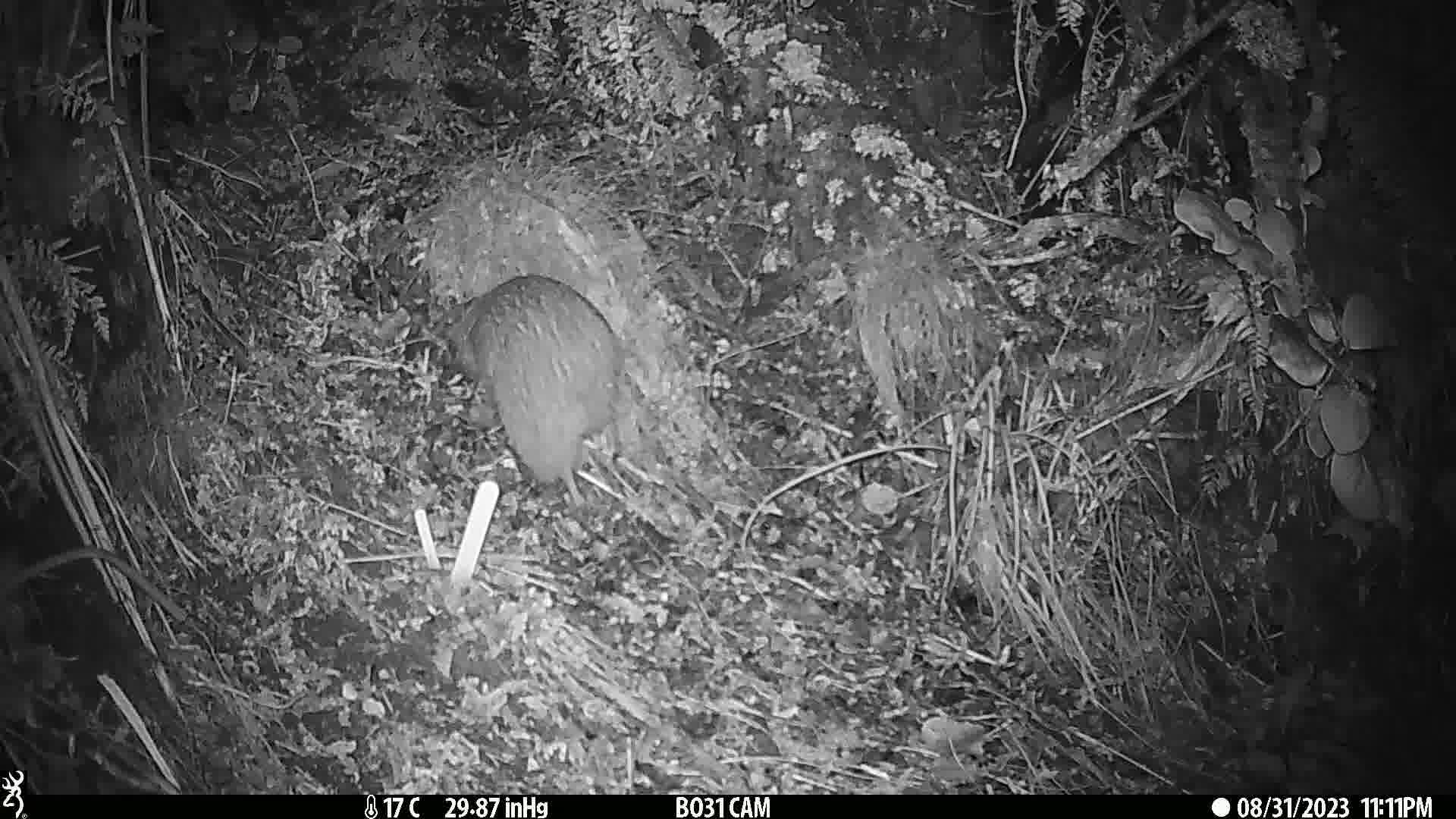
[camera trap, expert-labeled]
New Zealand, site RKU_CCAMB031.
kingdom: Animalia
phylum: Chordata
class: Aves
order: Apterygiformes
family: Apterygidae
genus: Apteryx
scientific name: Apteryx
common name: kiwi